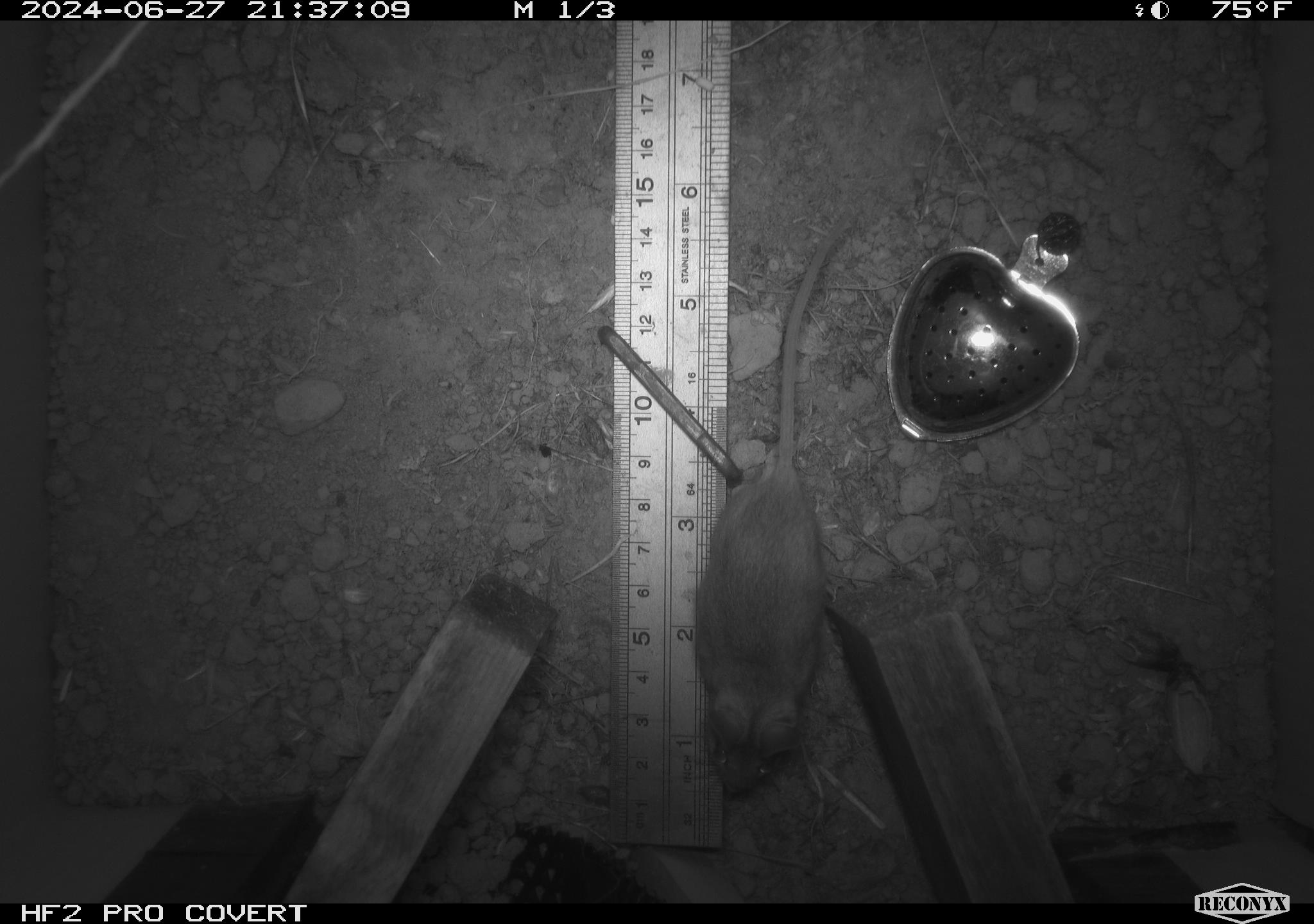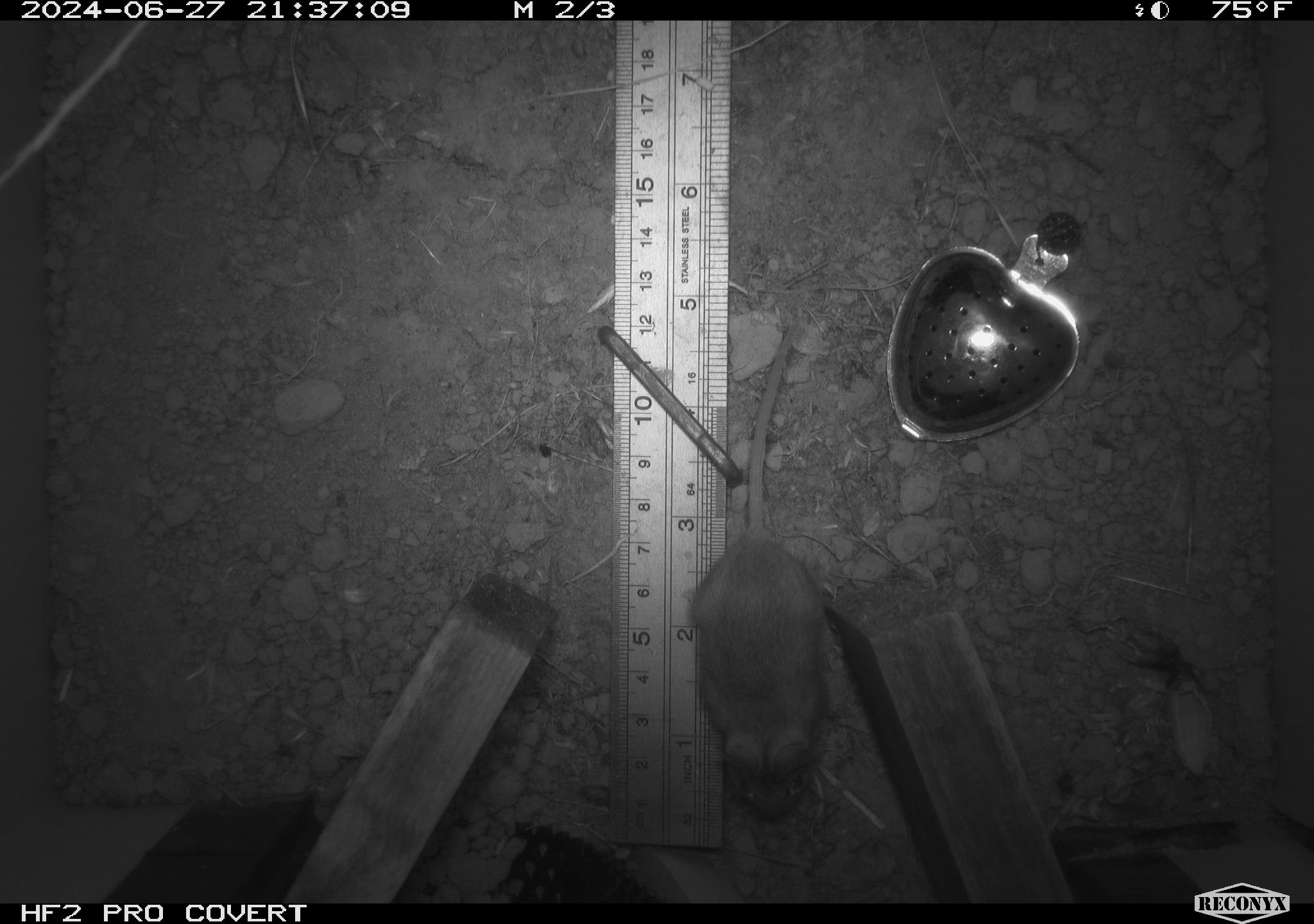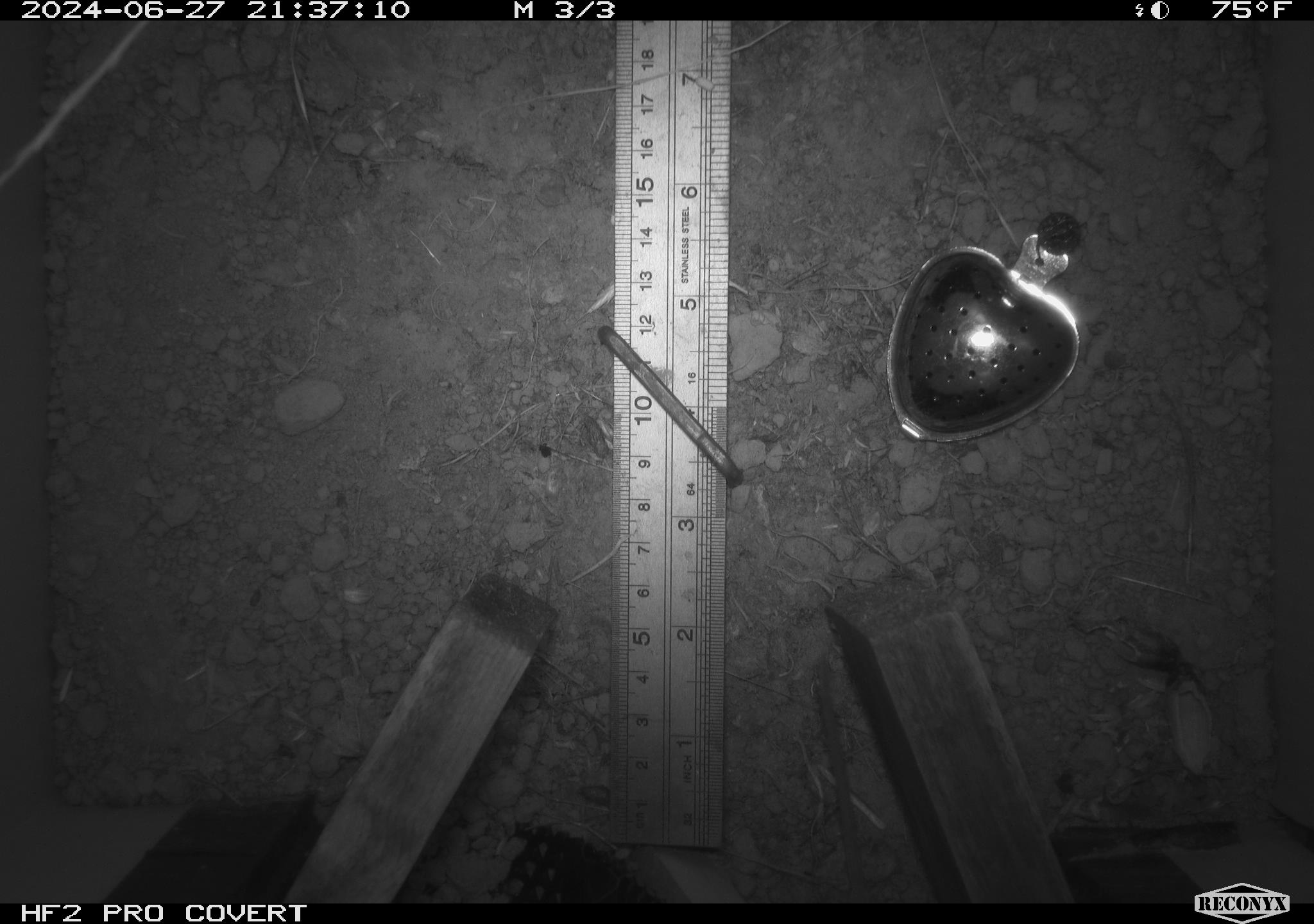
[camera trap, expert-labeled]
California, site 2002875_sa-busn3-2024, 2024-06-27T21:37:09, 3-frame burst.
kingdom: Animalia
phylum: Chordata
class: Mammalia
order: Rodentia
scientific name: Rodentia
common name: mouse species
Mouse species (Rodentia).